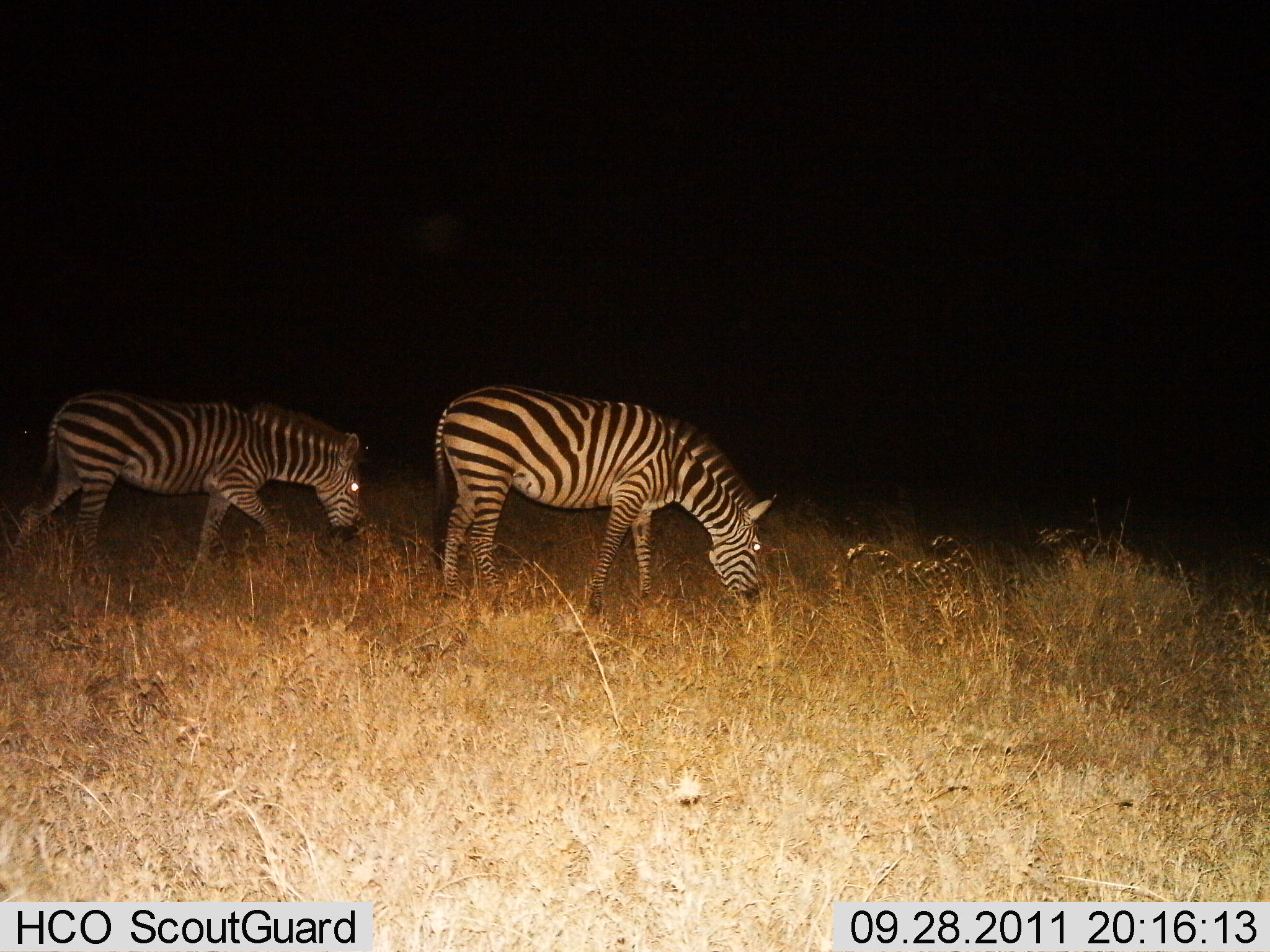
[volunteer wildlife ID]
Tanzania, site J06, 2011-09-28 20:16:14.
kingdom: Animalia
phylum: Chordata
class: Mammalia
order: Perissodactyla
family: Equidae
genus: Equus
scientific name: Equus quagga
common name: plains zebra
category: zebra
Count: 2.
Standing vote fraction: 0%.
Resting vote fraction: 0%.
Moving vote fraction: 27%.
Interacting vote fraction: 0%.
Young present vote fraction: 0%.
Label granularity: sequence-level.